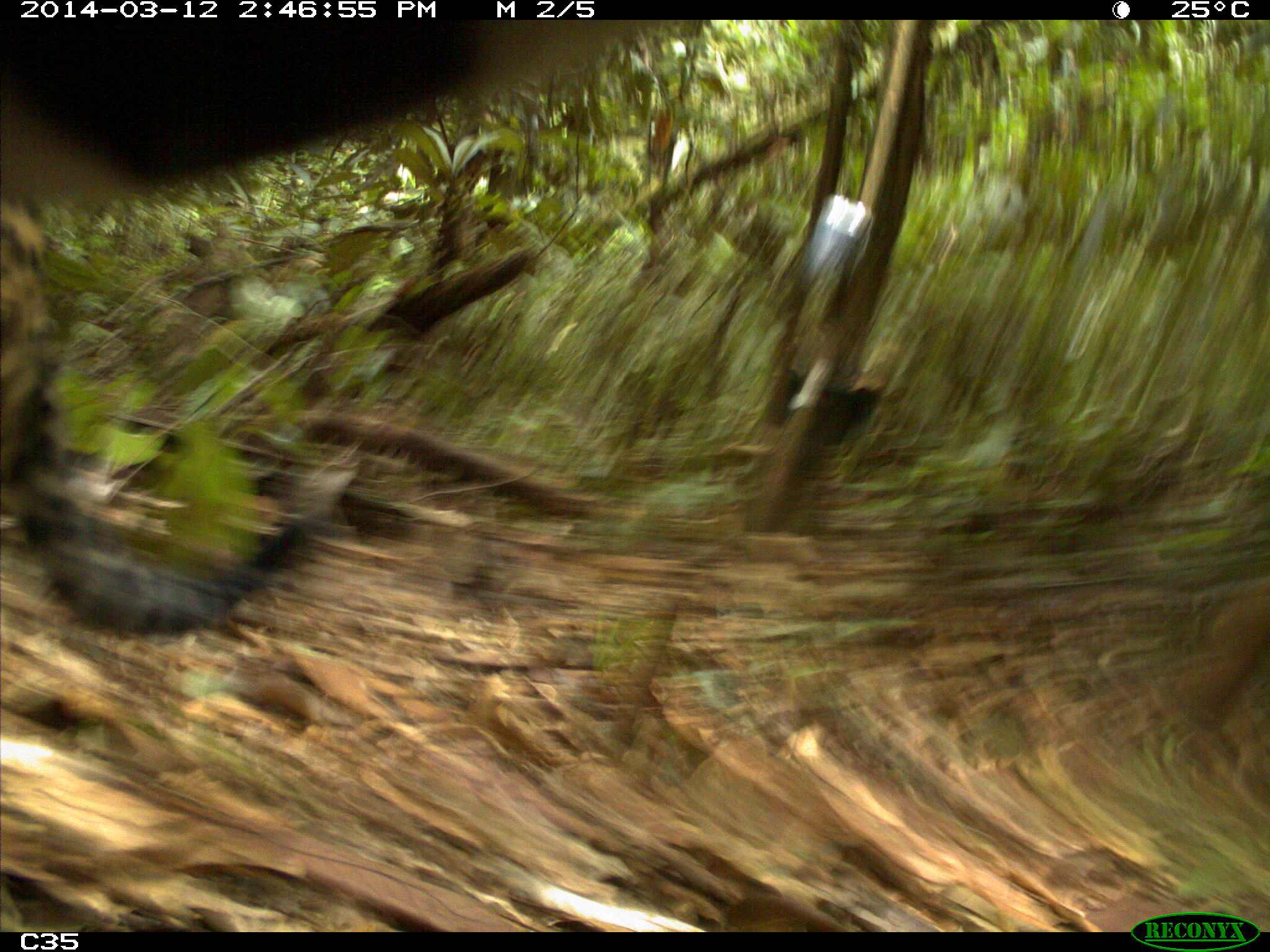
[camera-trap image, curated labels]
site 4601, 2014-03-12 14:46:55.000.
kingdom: Animalia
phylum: Chordata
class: Mammalia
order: Carnivora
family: Felidae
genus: Panthera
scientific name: Panthera onca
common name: jaguar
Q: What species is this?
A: Panthera onca (jaguar).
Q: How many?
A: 1.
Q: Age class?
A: Adult.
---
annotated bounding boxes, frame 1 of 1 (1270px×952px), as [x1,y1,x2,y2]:
panthera onca: [0,19,677,640]